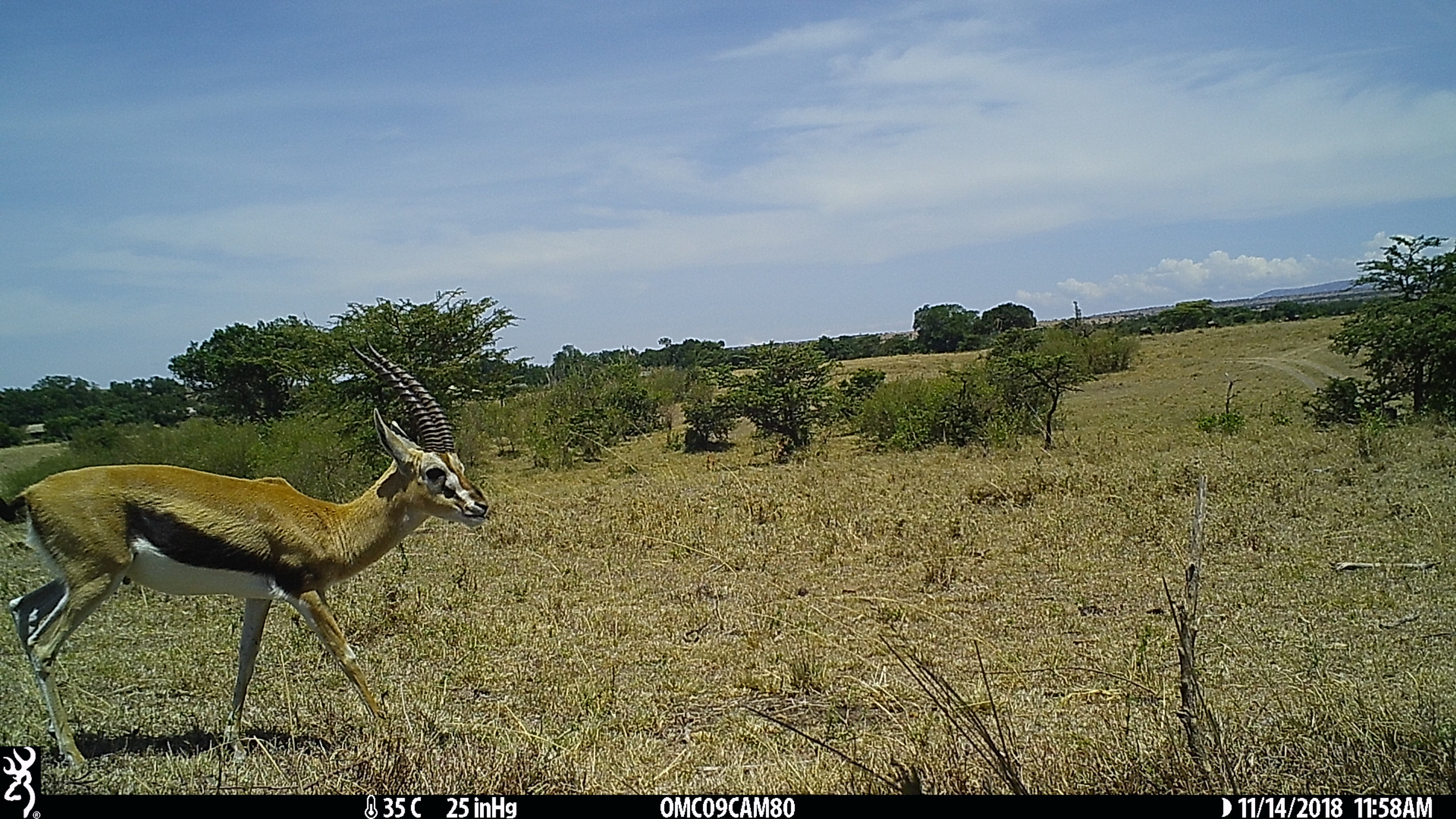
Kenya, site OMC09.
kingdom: Animalia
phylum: Chordata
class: Mammalia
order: Artiodactyla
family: Bovidae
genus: Eudorcas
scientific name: Eudorcas thomsonii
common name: thomon's gazelle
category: gazelle thomsons